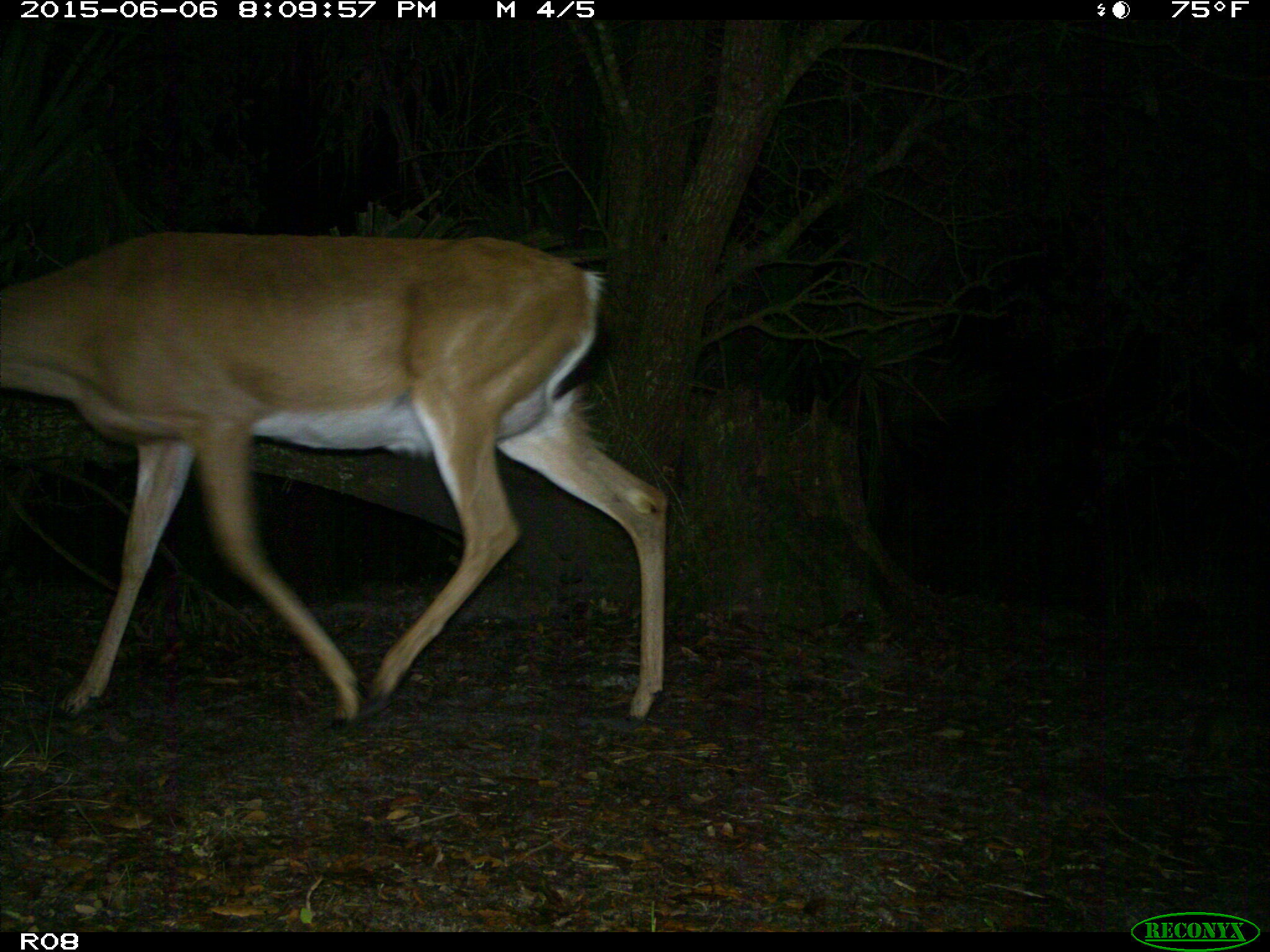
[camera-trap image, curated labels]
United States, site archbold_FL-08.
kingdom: Animalia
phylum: Chordata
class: Mammalia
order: Artiodactyla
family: Cervidae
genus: Odocoileus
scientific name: Odocoileus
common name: deer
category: unidentified deer